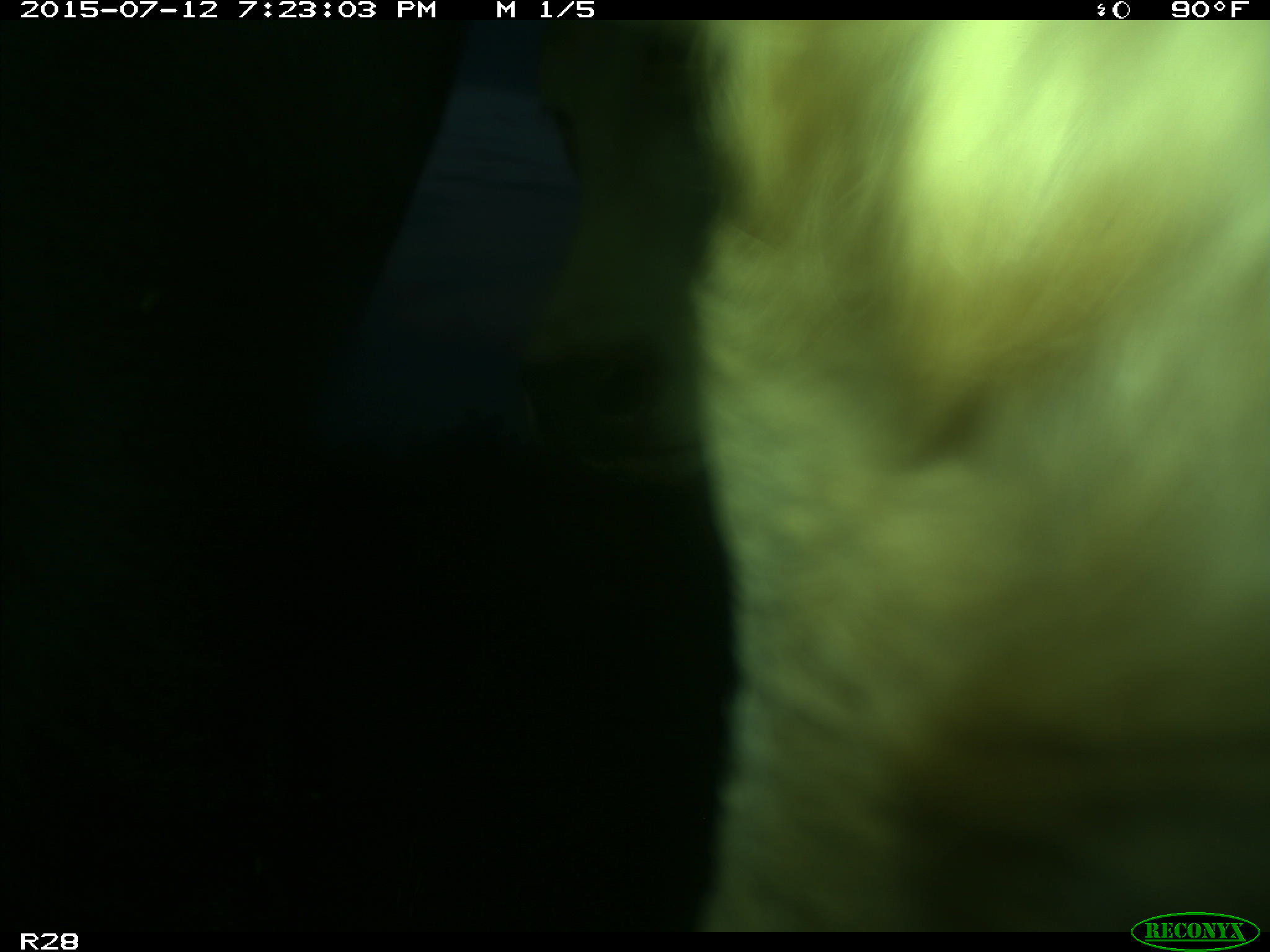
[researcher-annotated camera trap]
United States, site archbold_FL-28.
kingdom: Animalia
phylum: Chordata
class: Mammalia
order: Artiodactyla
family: Bovidae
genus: Bos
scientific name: Bos taurus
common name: domestic cow